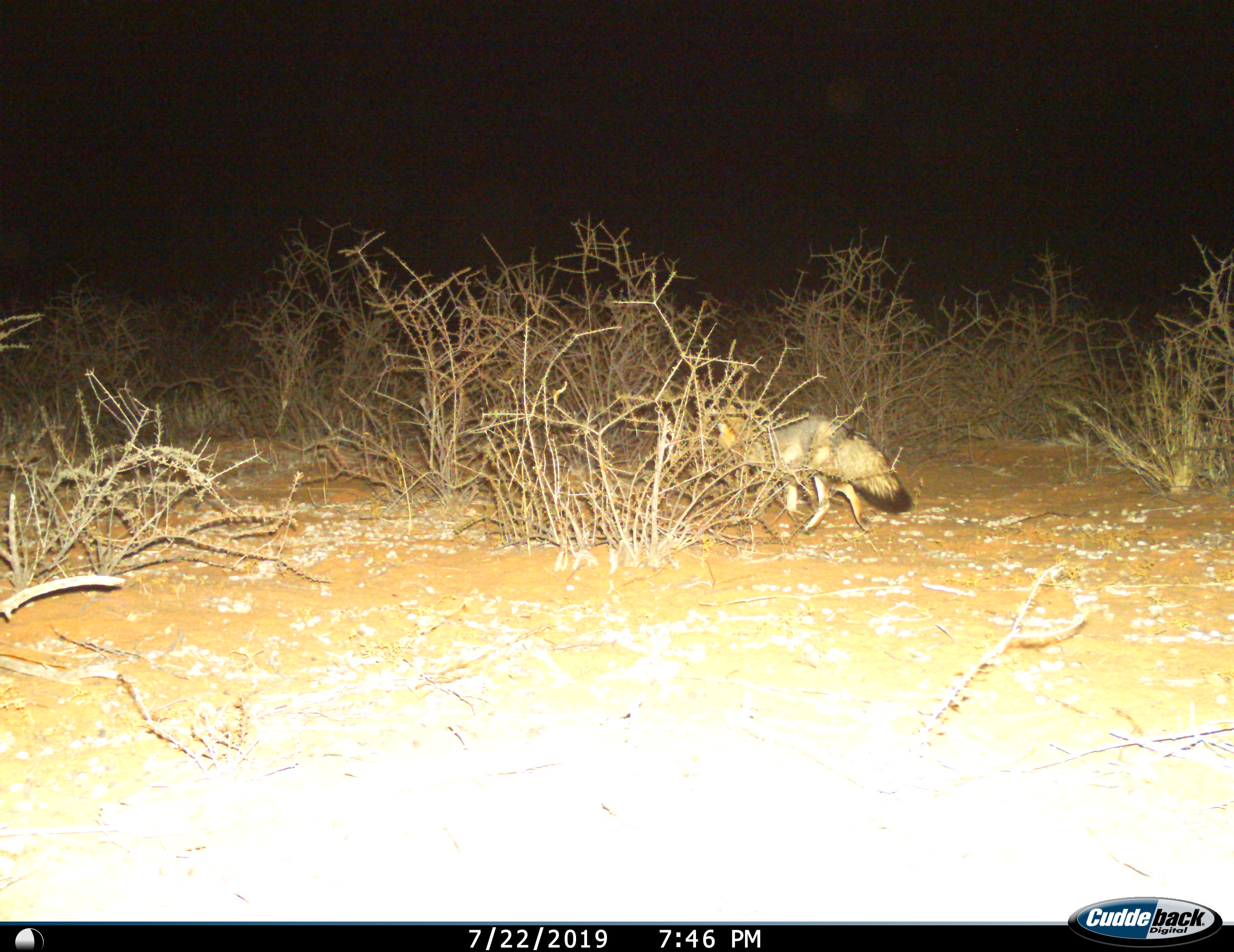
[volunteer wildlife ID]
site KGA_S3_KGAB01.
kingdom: Animalia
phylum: Chordata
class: Mammalia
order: Carnivora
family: Canidae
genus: Vulpes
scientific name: Vulpes chama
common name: cape fox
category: foxcape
Foxcape (cape fox) (Vulpes chama), count 1. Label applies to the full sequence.